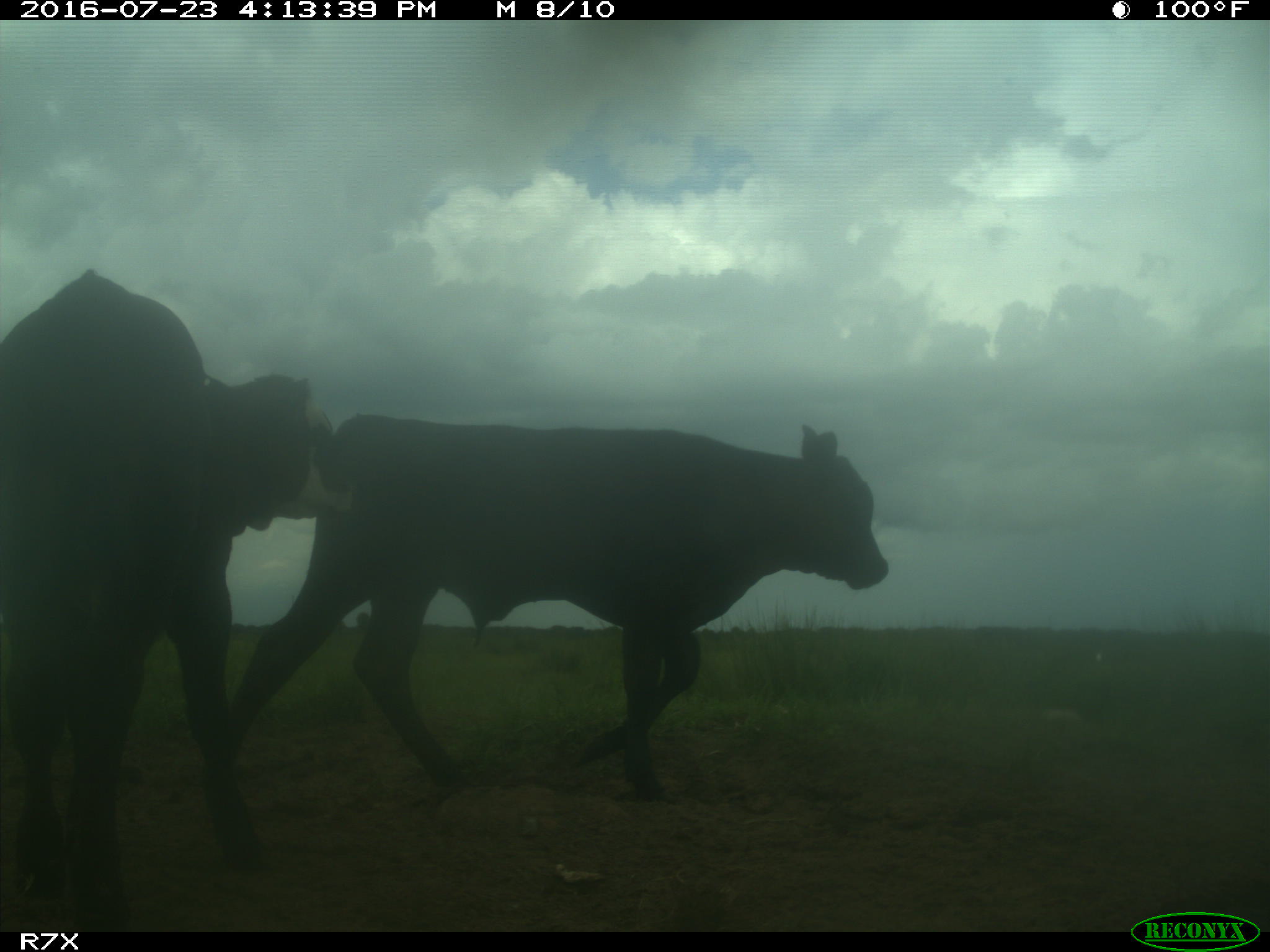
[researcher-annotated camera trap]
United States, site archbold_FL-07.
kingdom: Animalia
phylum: Chordata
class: Mammalia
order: Artiodactyla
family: Bovidae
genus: Bos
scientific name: Bos taurus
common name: domestic cow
Bos taurus (domestic cow).